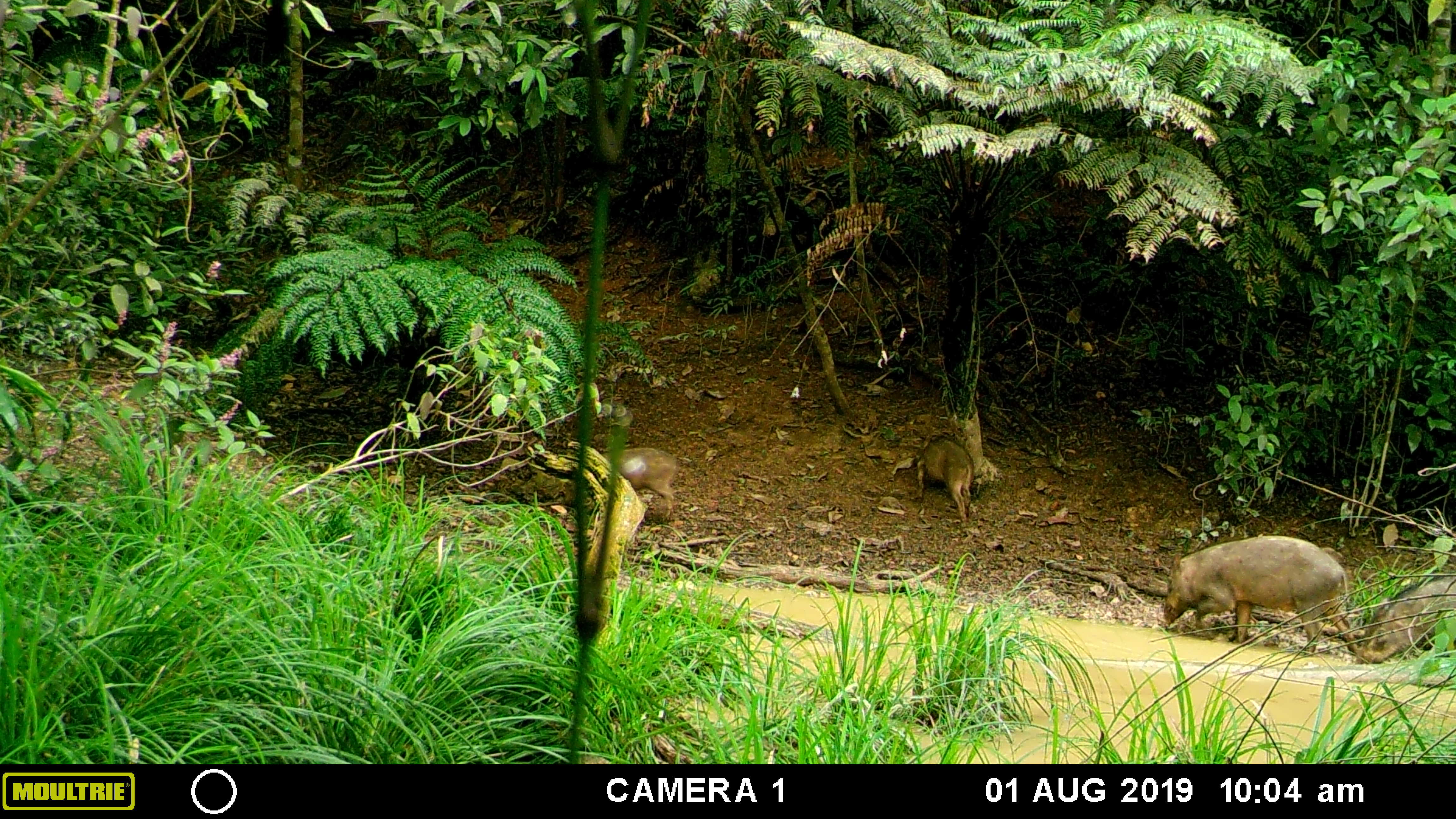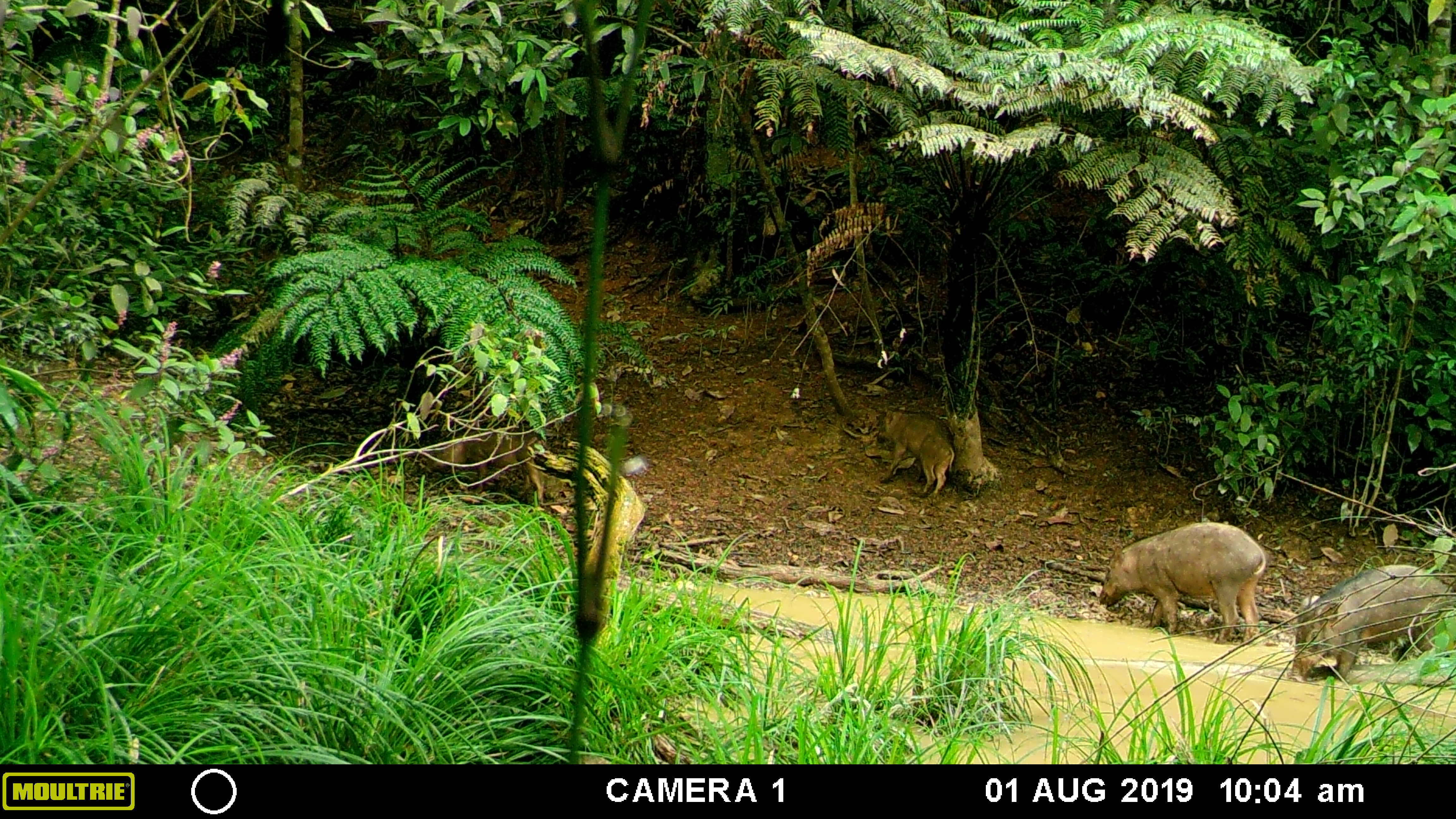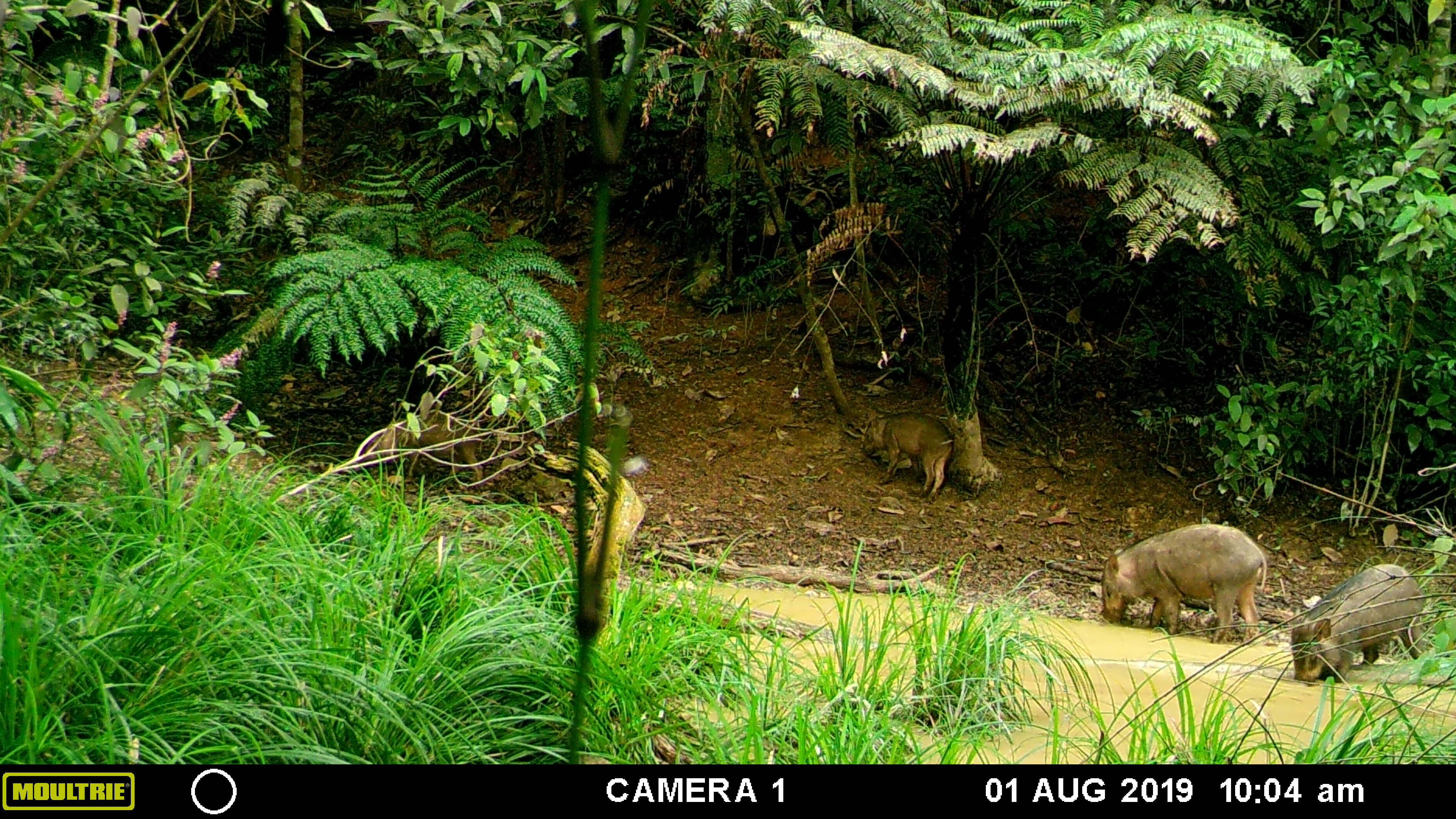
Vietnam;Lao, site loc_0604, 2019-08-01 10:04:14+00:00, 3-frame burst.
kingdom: Animalia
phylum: Chordata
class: Mammalia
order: Artiodactyla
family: Suidae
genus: Sus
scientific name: Sus scrofa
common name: eurasian wild pig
Eurasian wild pig (Sus scrofa). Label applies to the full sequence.